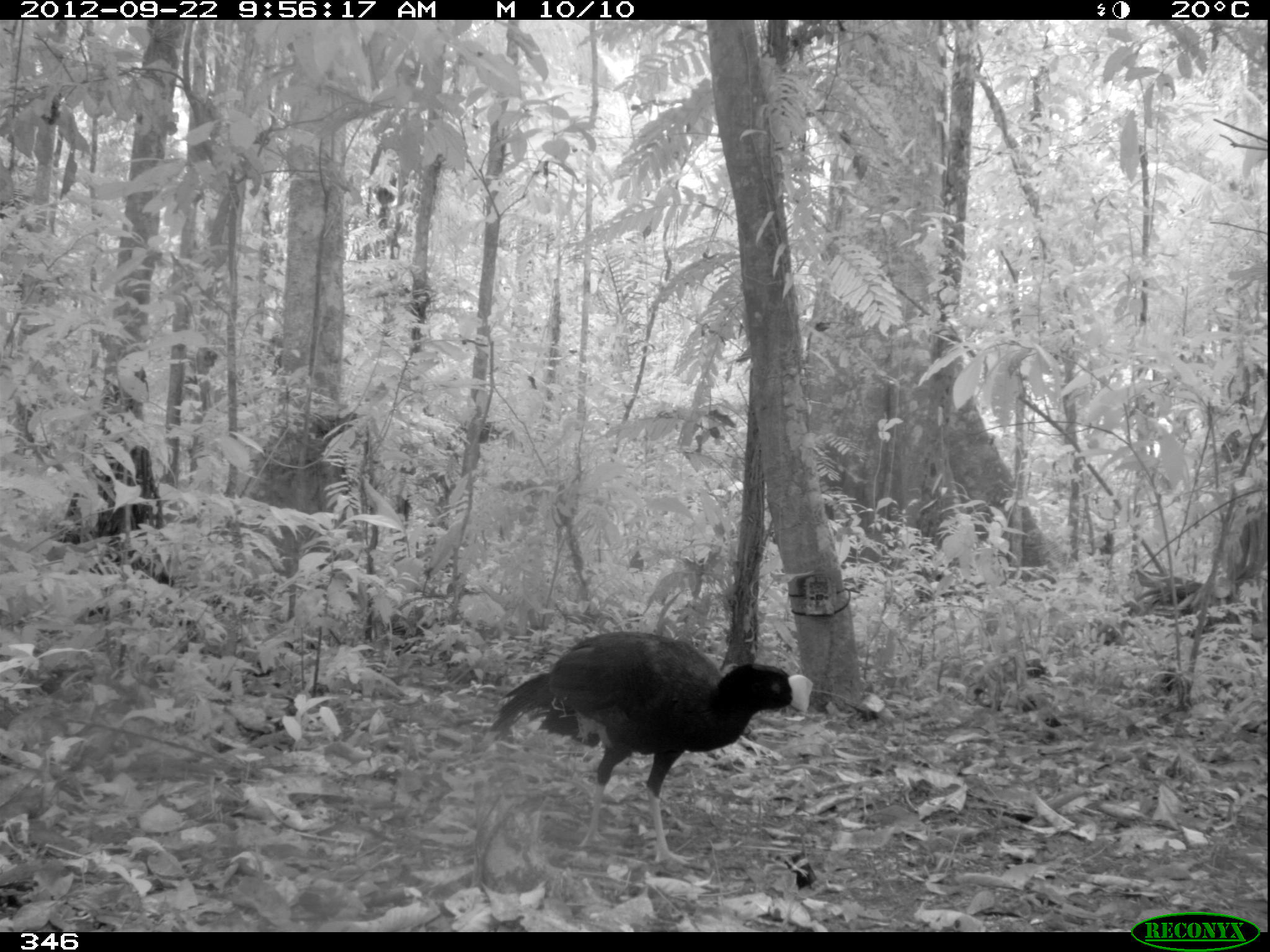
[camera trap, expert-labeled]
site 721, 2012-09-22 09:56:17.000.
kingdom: Animalia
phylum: Chordata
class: Aves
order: Galliformes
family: Cracidae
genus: Mitu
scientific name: Mitu tuberosum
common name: razor-billed curassow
Mitu tuberosum (razor-billed curassow).